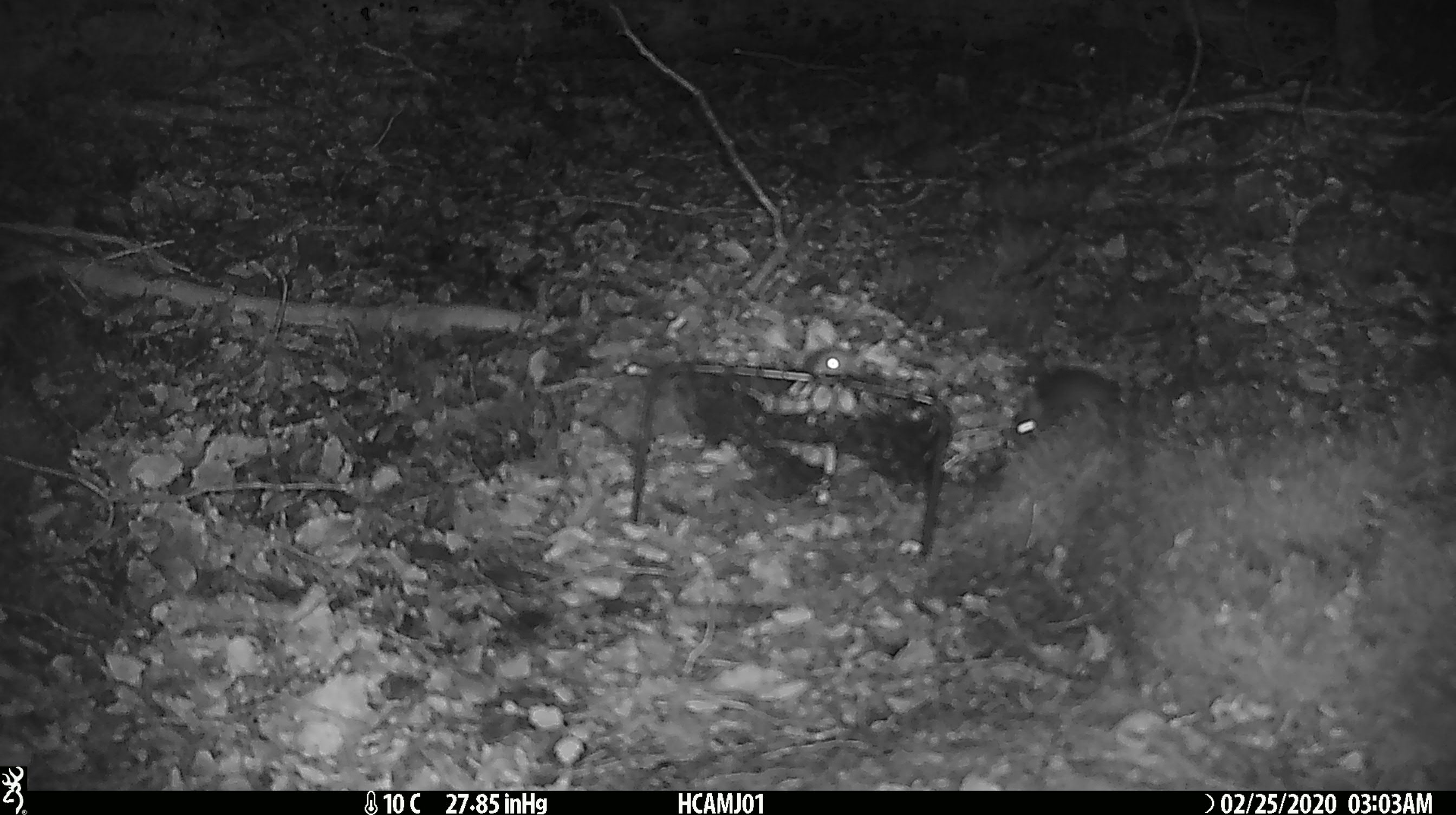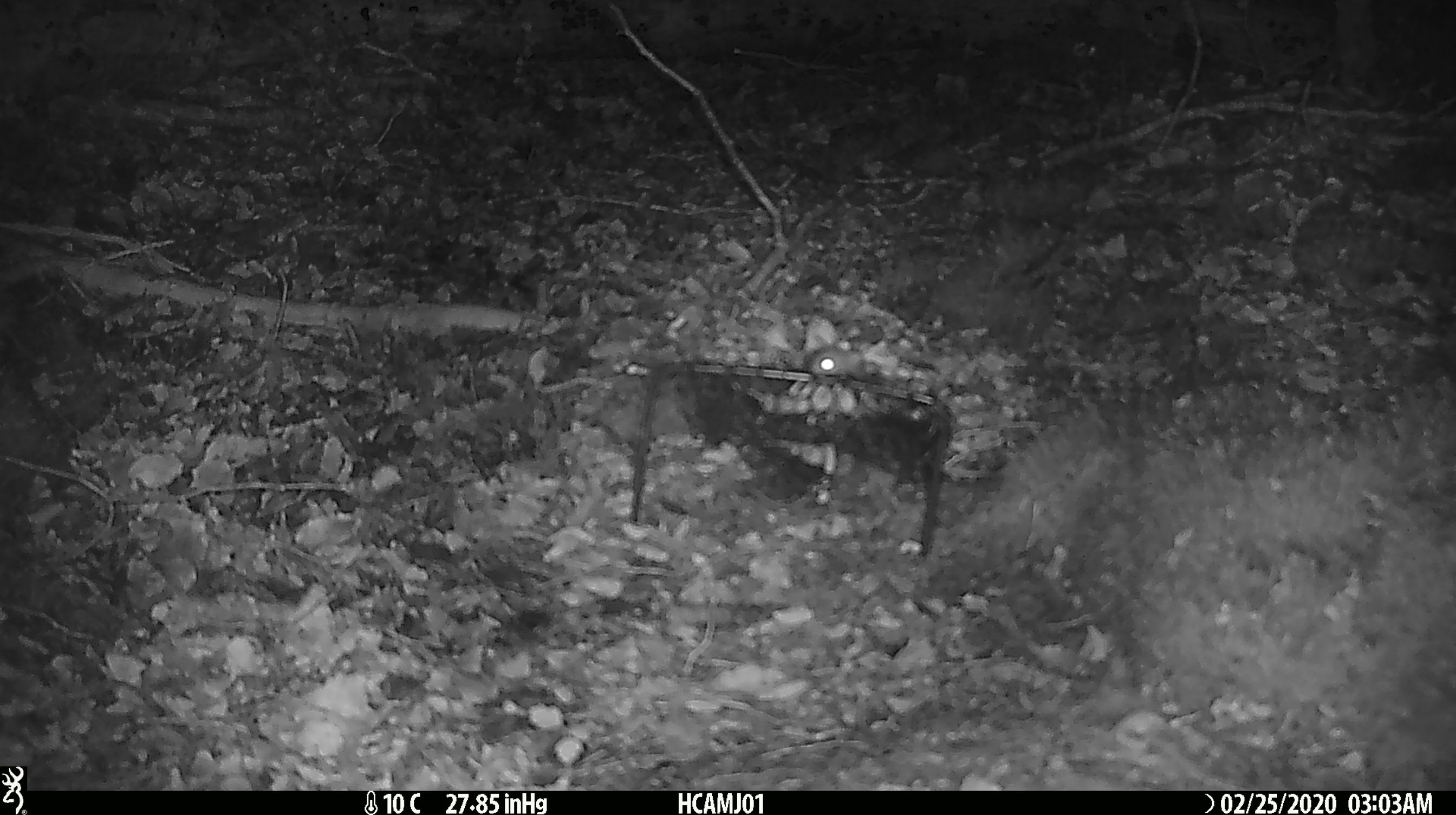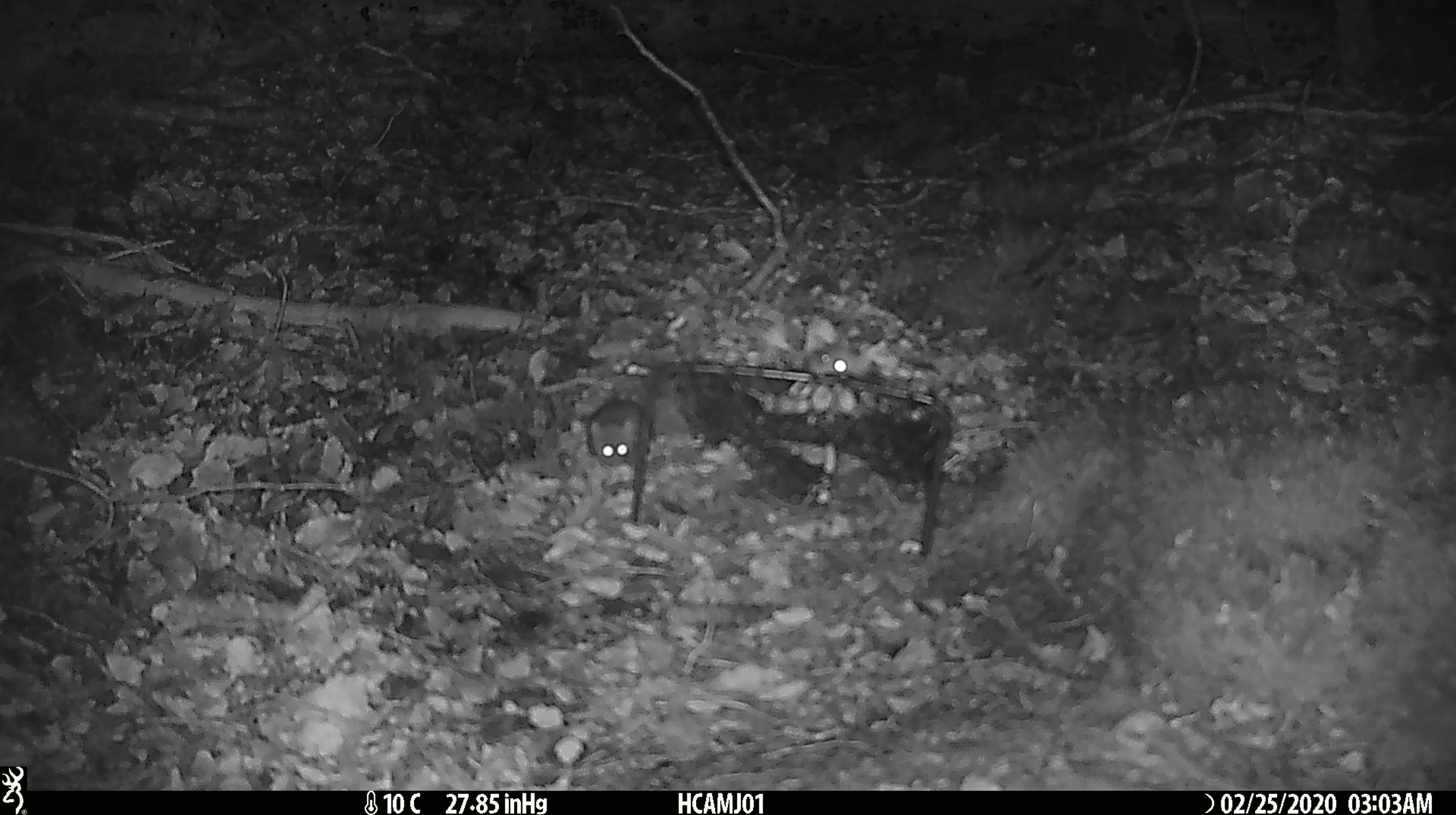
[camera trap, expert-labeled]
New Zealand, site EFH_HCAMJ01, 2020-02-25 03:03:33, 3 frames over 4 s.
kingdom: Animalia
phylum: Chordata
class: Mammalia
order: Rodentia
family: Muridae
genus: Mus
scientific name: Mus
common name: mouse